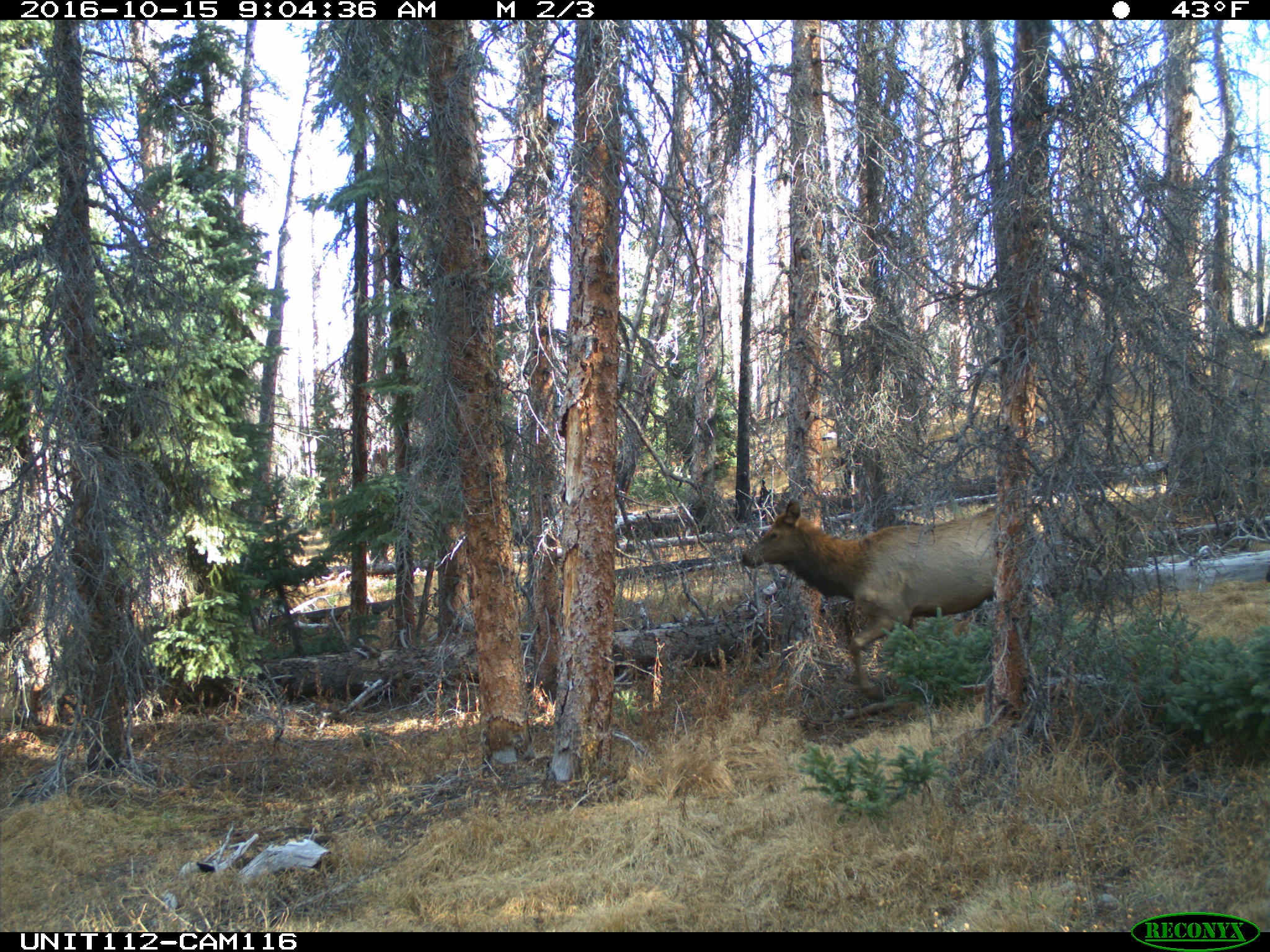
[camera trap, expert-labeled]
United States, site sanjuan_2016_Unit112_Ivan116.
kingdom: Animalia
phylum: Chordata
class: Mammalia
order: Artiodactyla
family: Cervidae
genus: Cervus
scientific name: Cervus elaphus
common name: red deer